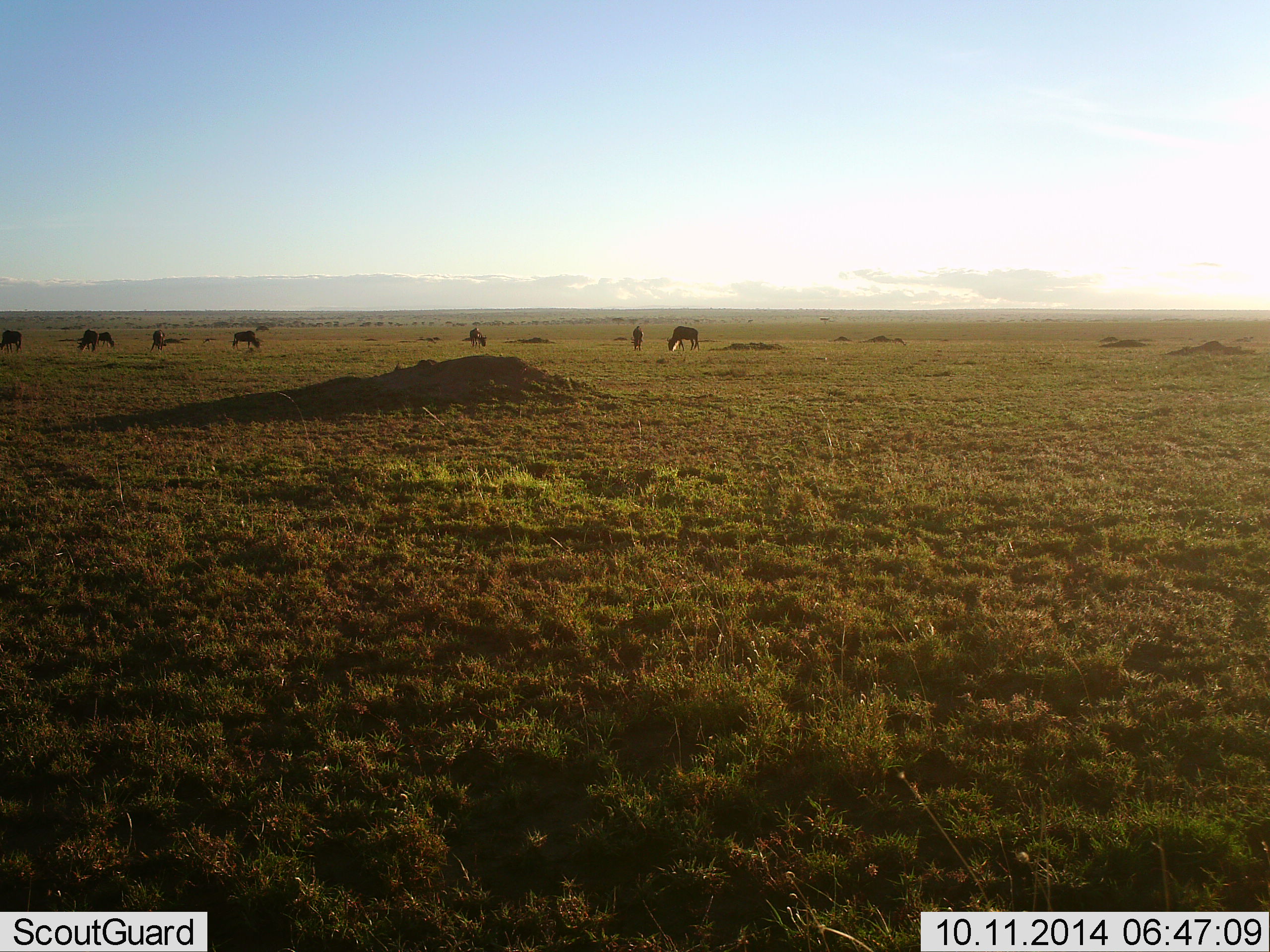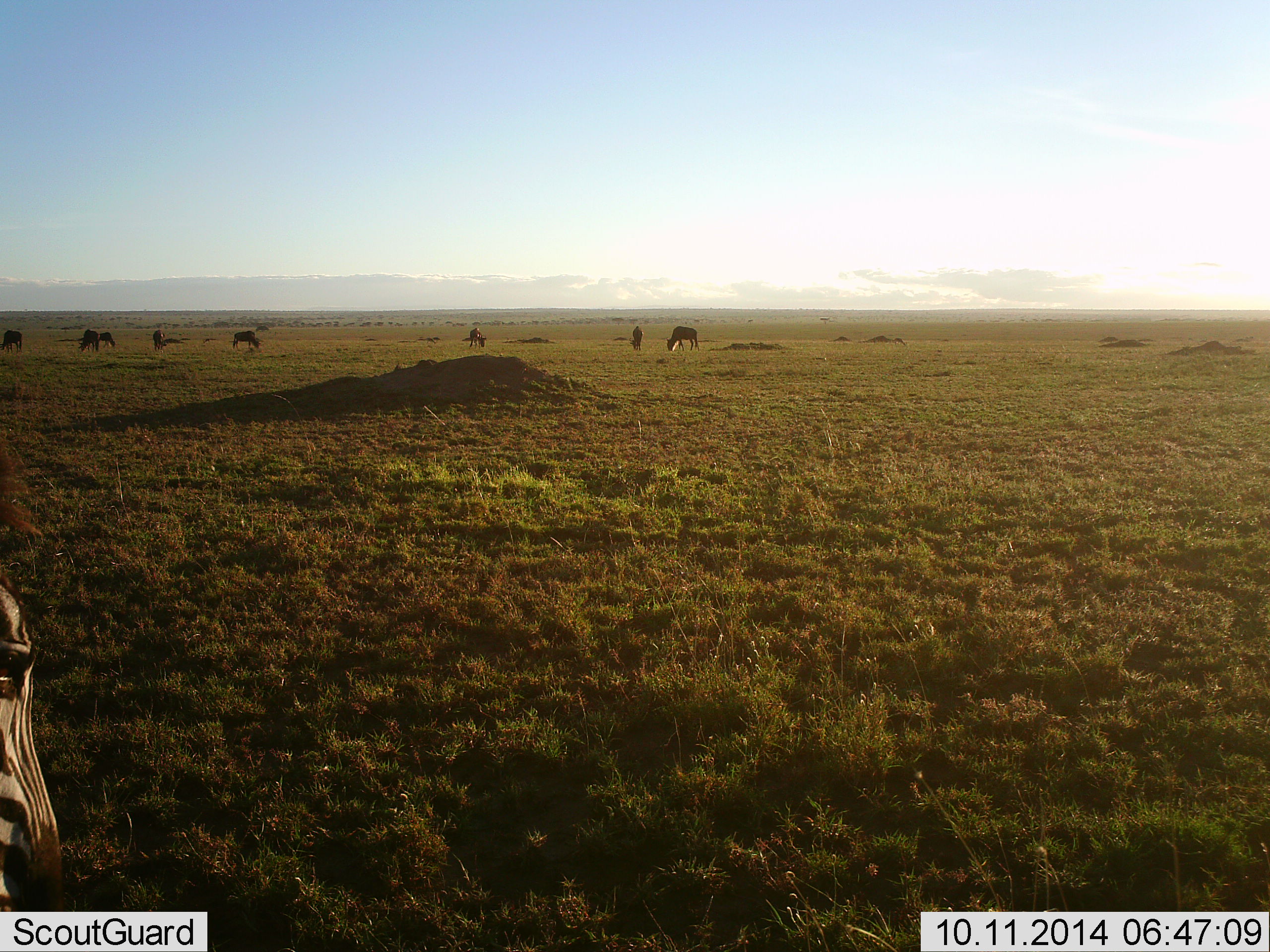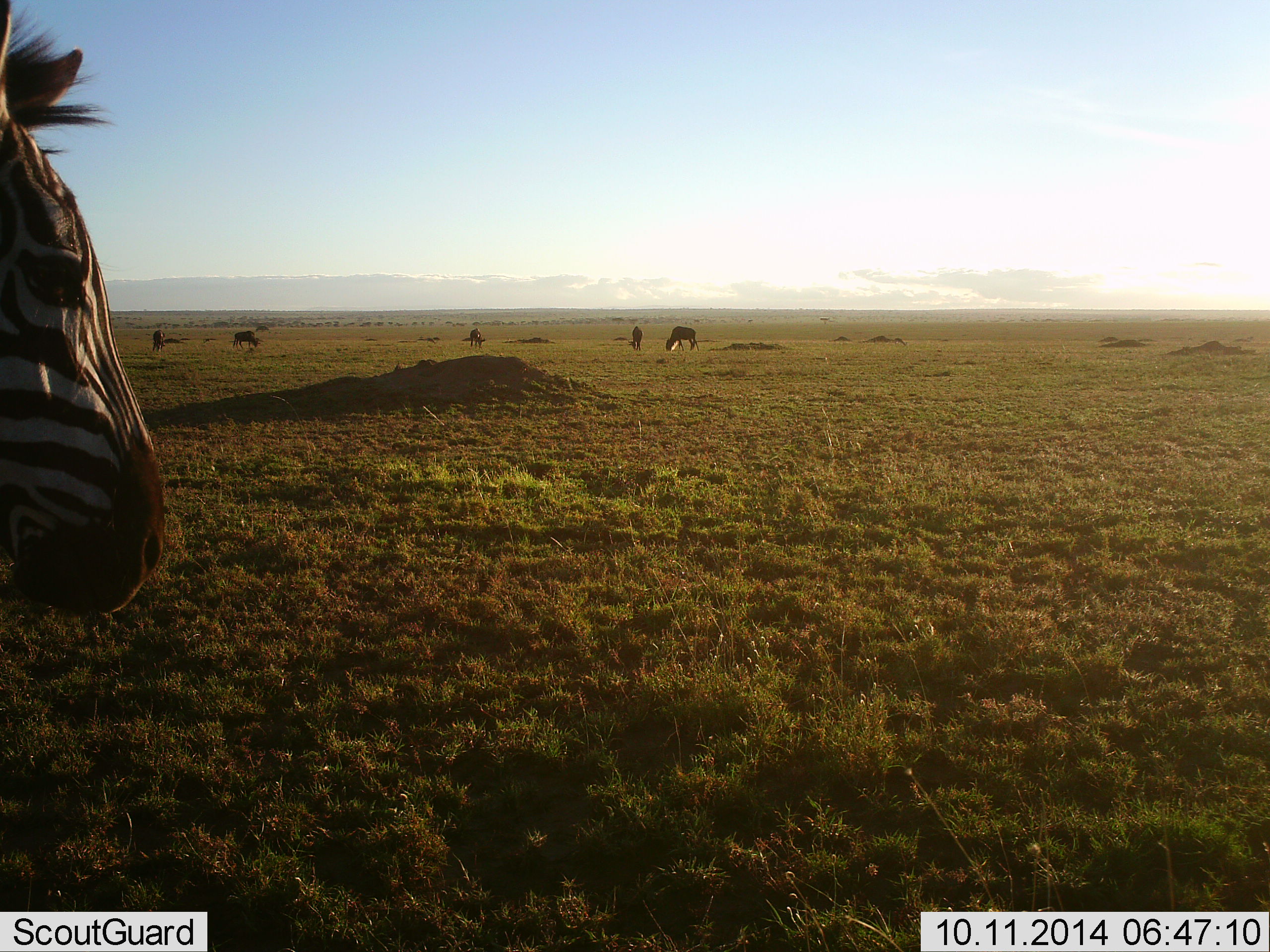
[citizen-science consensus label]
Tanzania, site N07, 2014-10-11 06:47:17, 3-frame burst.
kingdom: Animalia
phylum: Chordata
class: Mammalia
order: Artiodactyla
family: Bovidae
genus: Connochaetes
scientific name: Connochaetes taurinus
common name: blue wildebeest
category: wildebeest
Wildebeest (blue wildebeest) (Connochaetes taurinus), count 7. Behavior (volunteer vote fractions): standing 30%, resting 0%, moving 10%, interacting 0%. Young present (vote fraction): 0%. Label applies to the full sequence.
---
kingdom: Animalia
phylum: Chordata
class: Mammalia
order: Perissodactyla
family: Equidae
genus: Equus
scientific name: Equus quagga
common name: plains zebra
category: zebra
Zebra (plains zebra) (Equus quagga), count 1. Behavior (volunteer vote fractions): standing 23%, resting 0%, moving 69%, interacting 0%. Young present (vote fraction): 0%. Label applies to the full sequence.